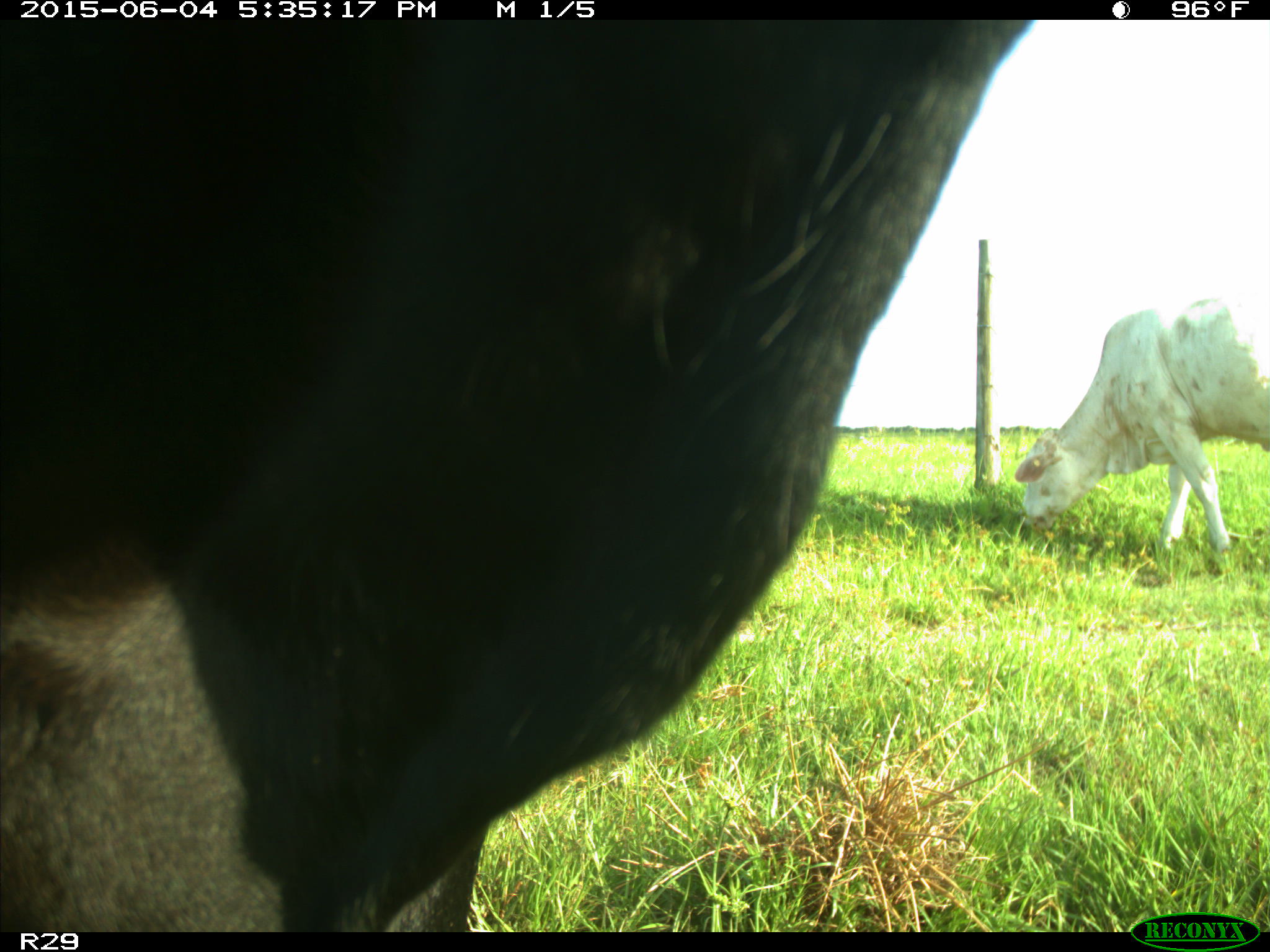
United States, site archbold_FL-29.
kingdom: Animalia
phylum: Chordata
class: Mammalia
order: Artiodactyla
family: Bovidae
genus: Bos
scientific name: Bos taurus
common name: domestic cow